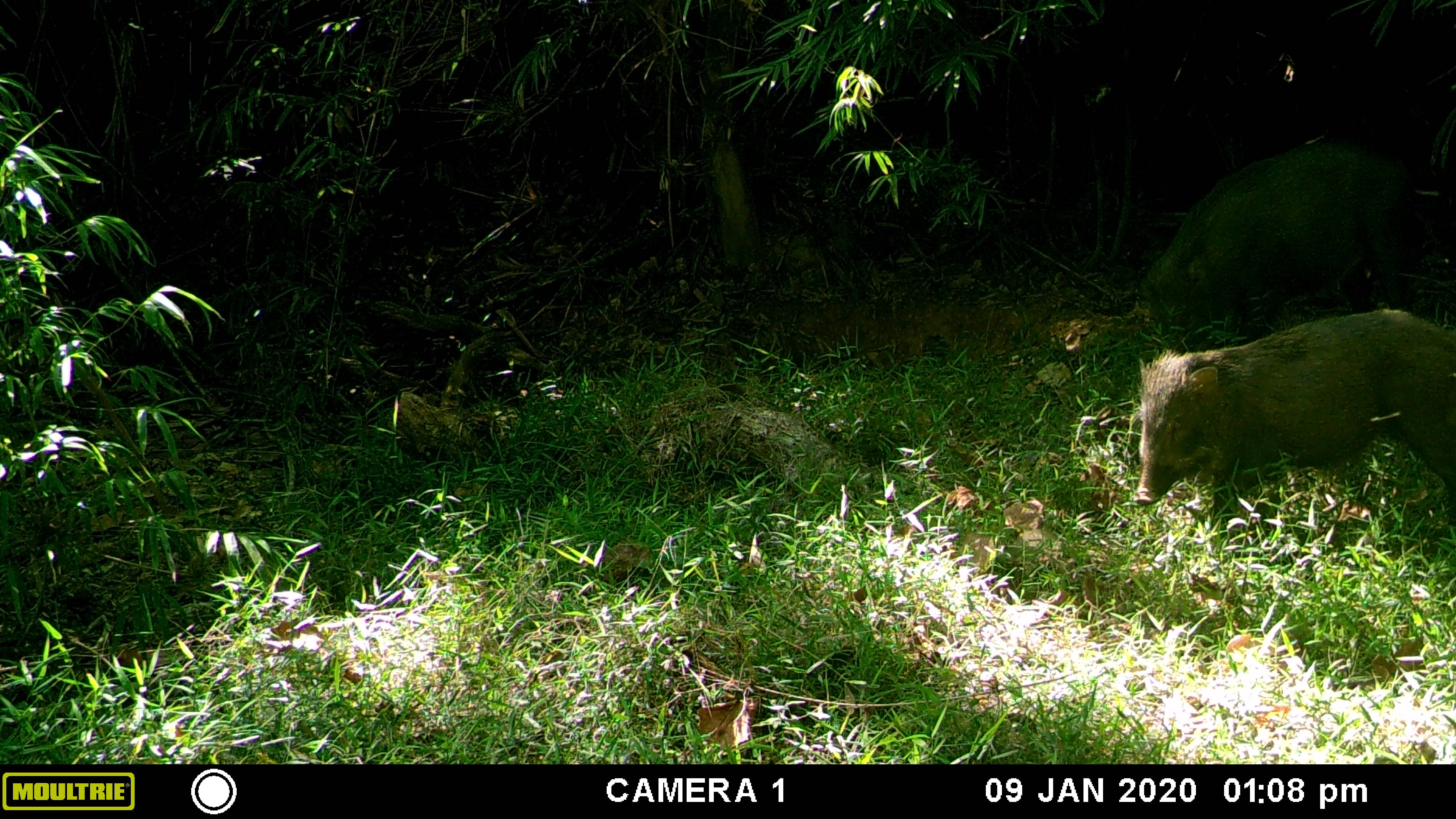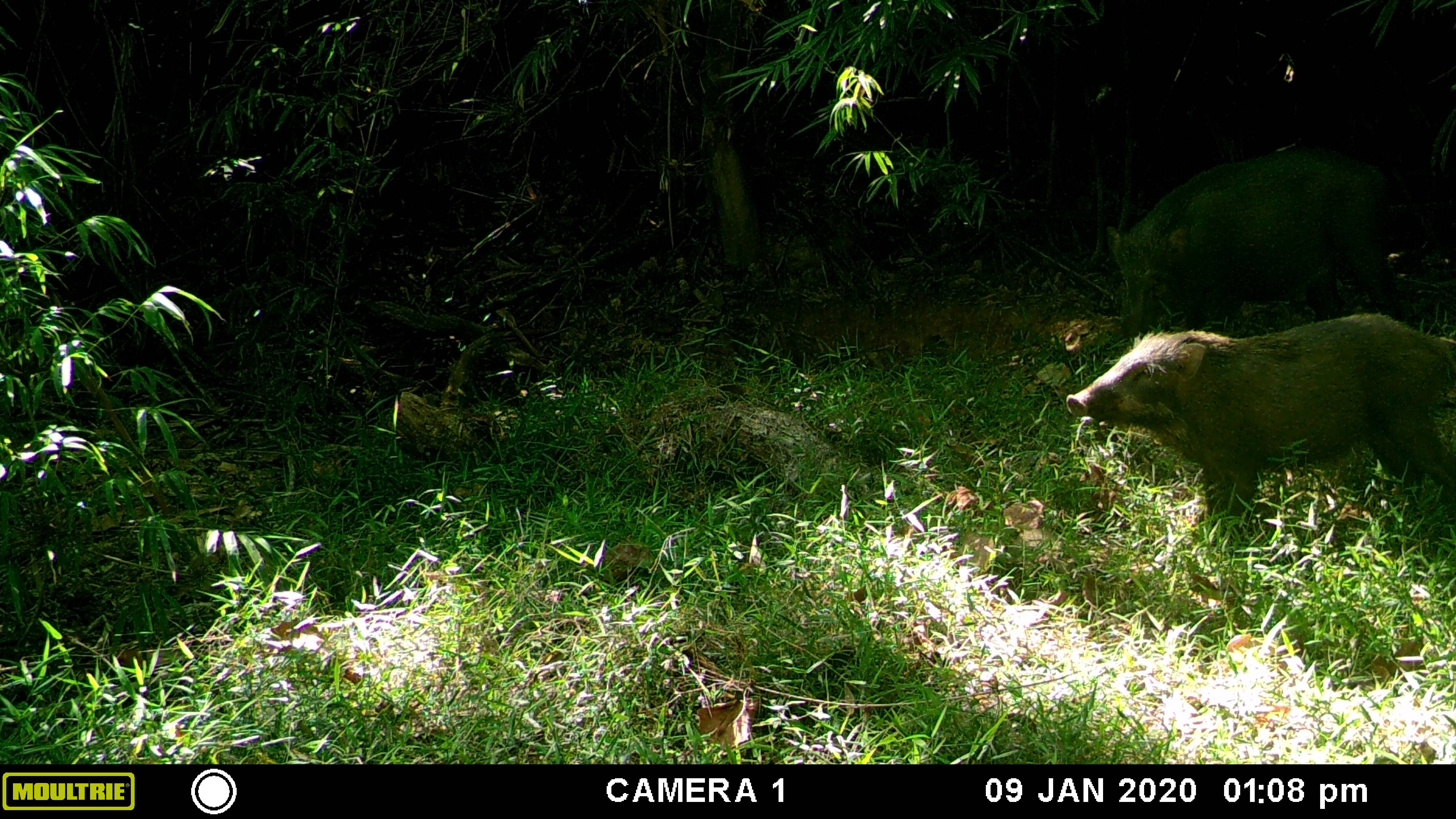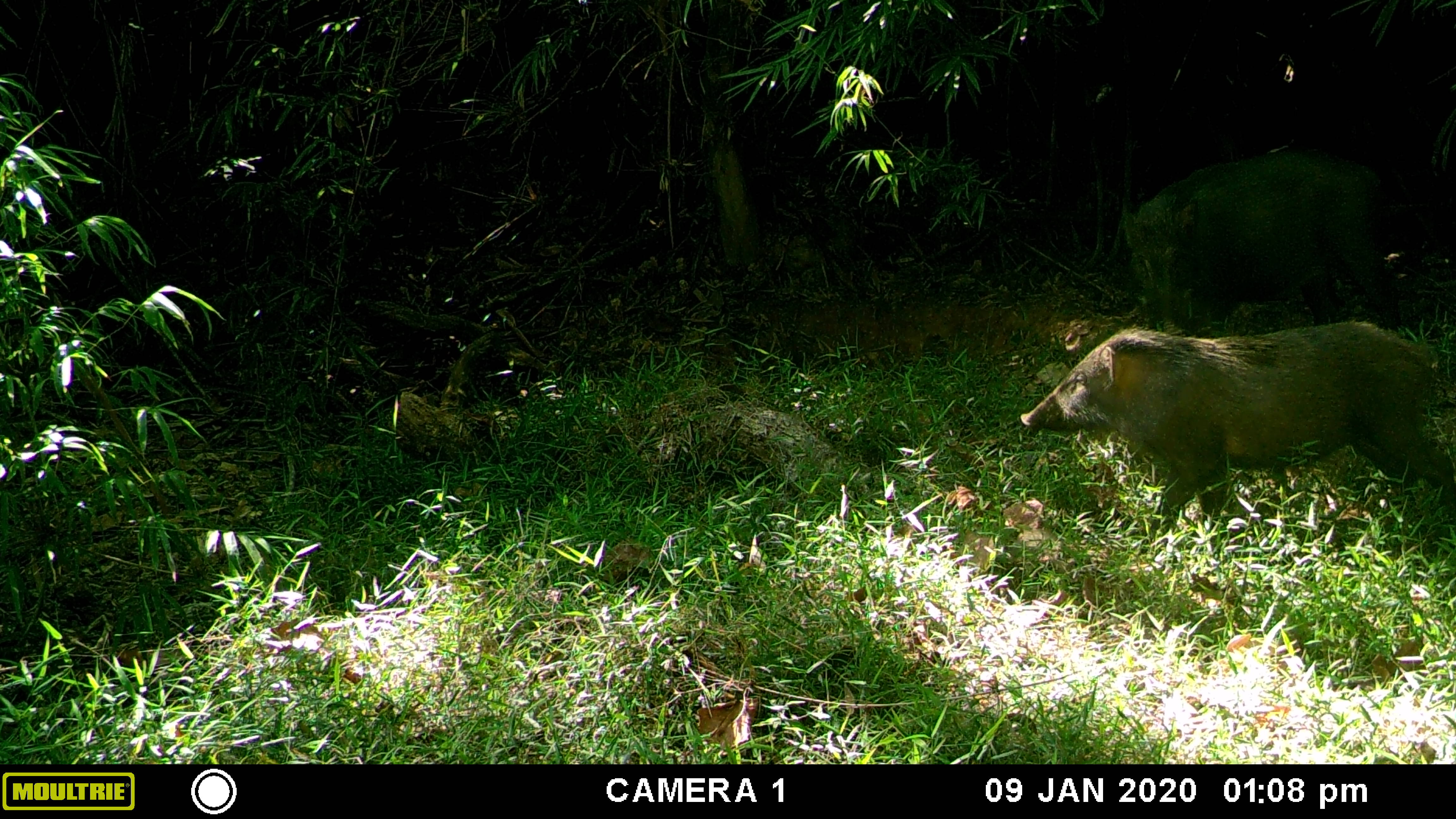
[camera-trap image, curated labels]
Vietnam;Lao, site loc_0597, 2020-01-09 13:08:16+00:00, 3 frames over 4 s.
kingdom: Animalia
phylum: Chordata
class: Mammalia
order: Artiodactyla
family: Suidae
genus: Sus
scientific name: Sus scrofa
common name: eurasian wild pig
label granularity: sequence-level